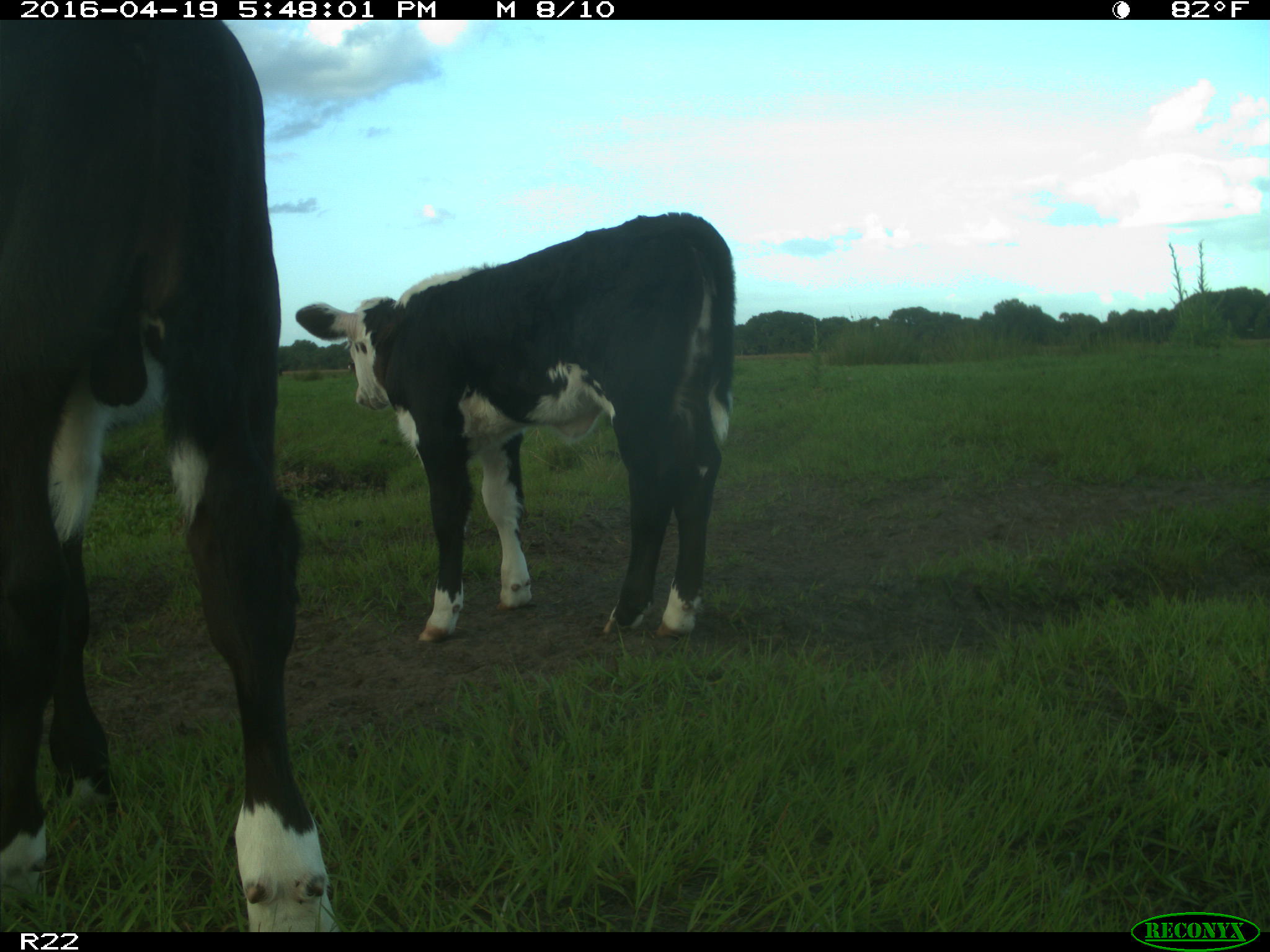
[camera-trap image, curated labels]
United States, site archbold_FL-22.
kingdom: Animalia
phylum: Chordata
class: Mammalia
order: Artiodactyla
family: Bovidae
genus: Bos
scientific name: Bos taurus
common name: domestic cow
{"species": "Bos taurus (domestic cow)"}